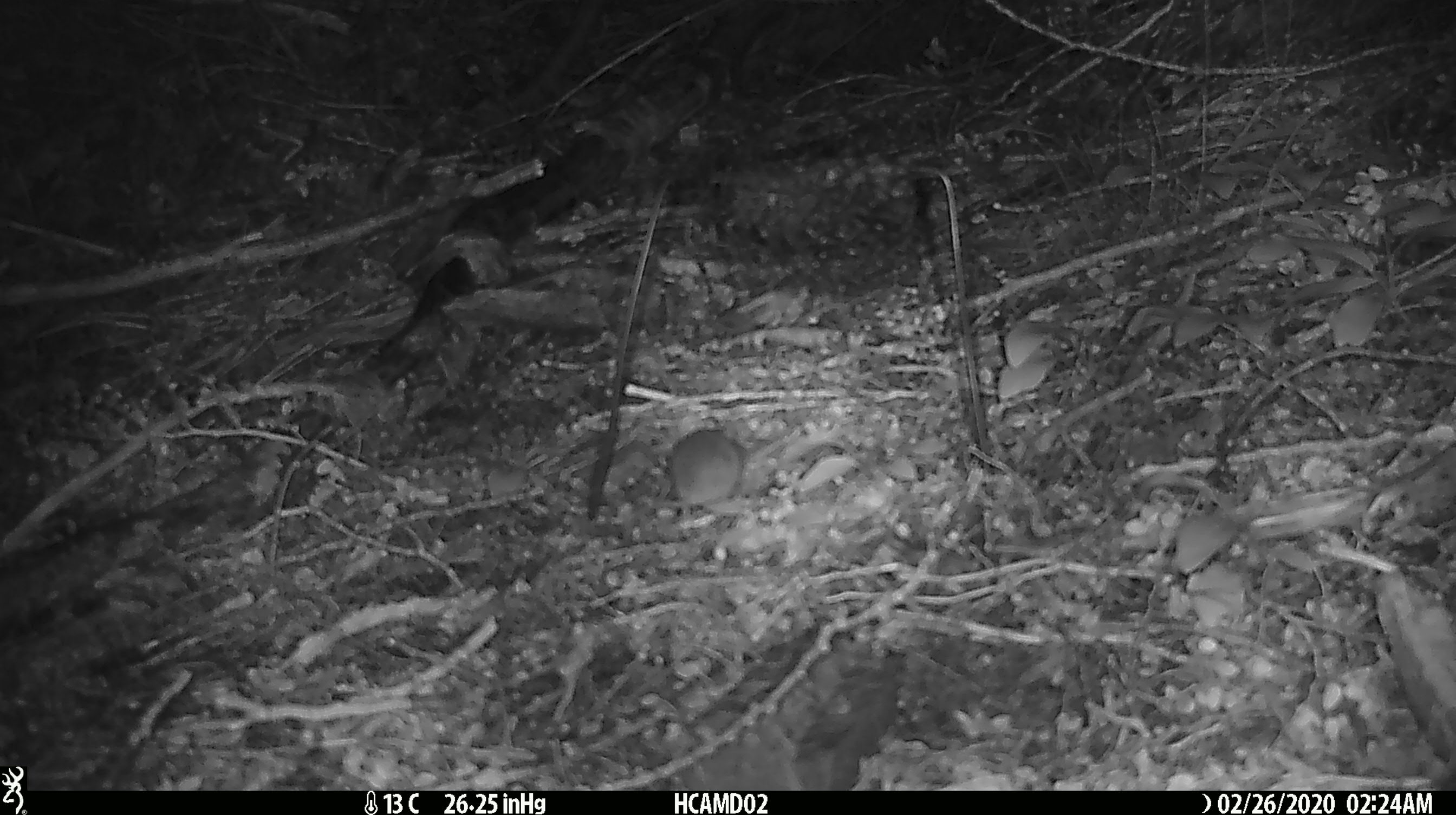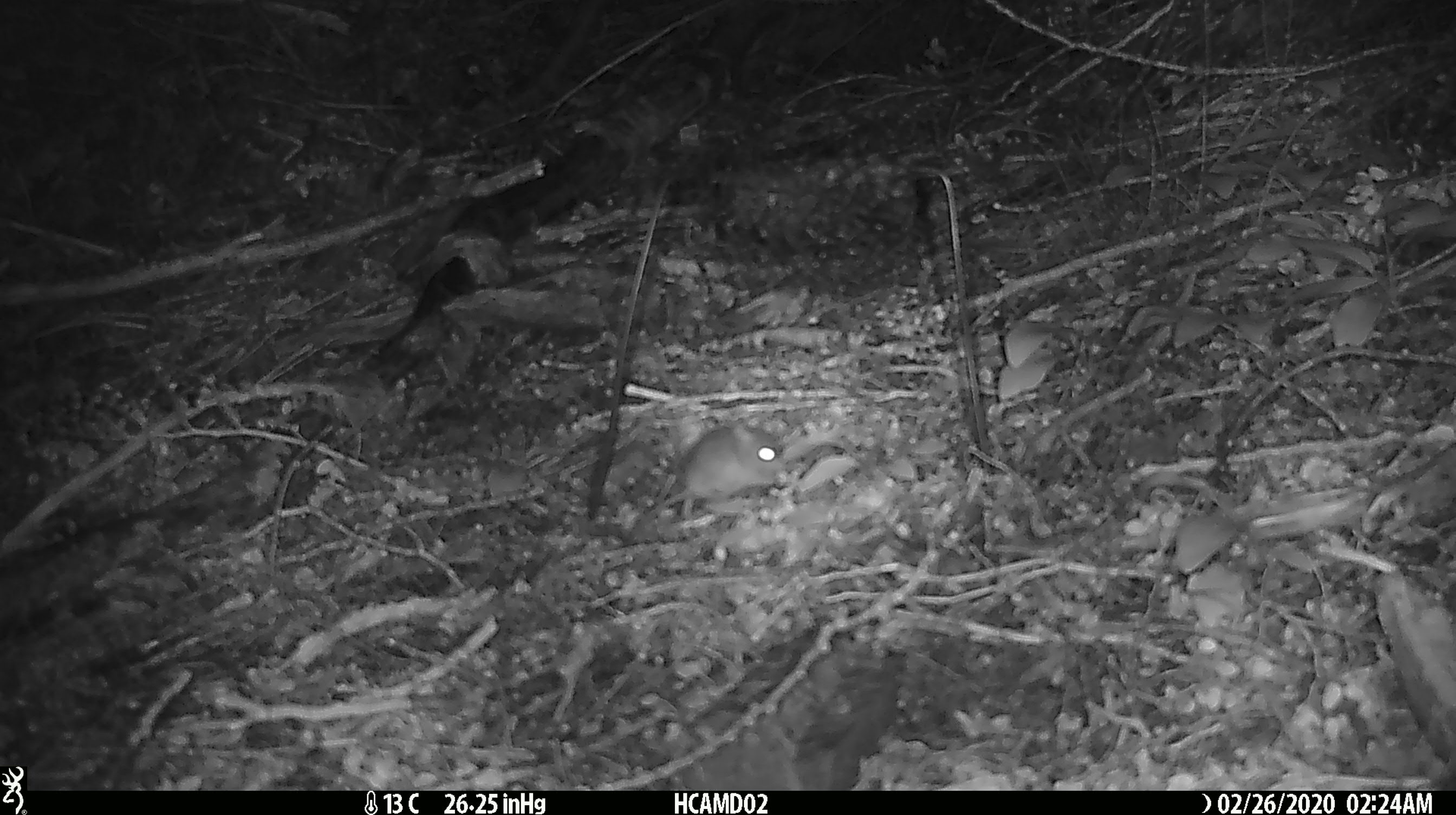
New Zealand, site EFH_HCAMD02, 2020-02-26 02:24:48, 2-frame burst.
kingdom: Animalia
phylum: Chordata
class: Mammalia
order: Rodentia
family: Muridae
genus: Mus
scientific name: Mus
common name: mouse